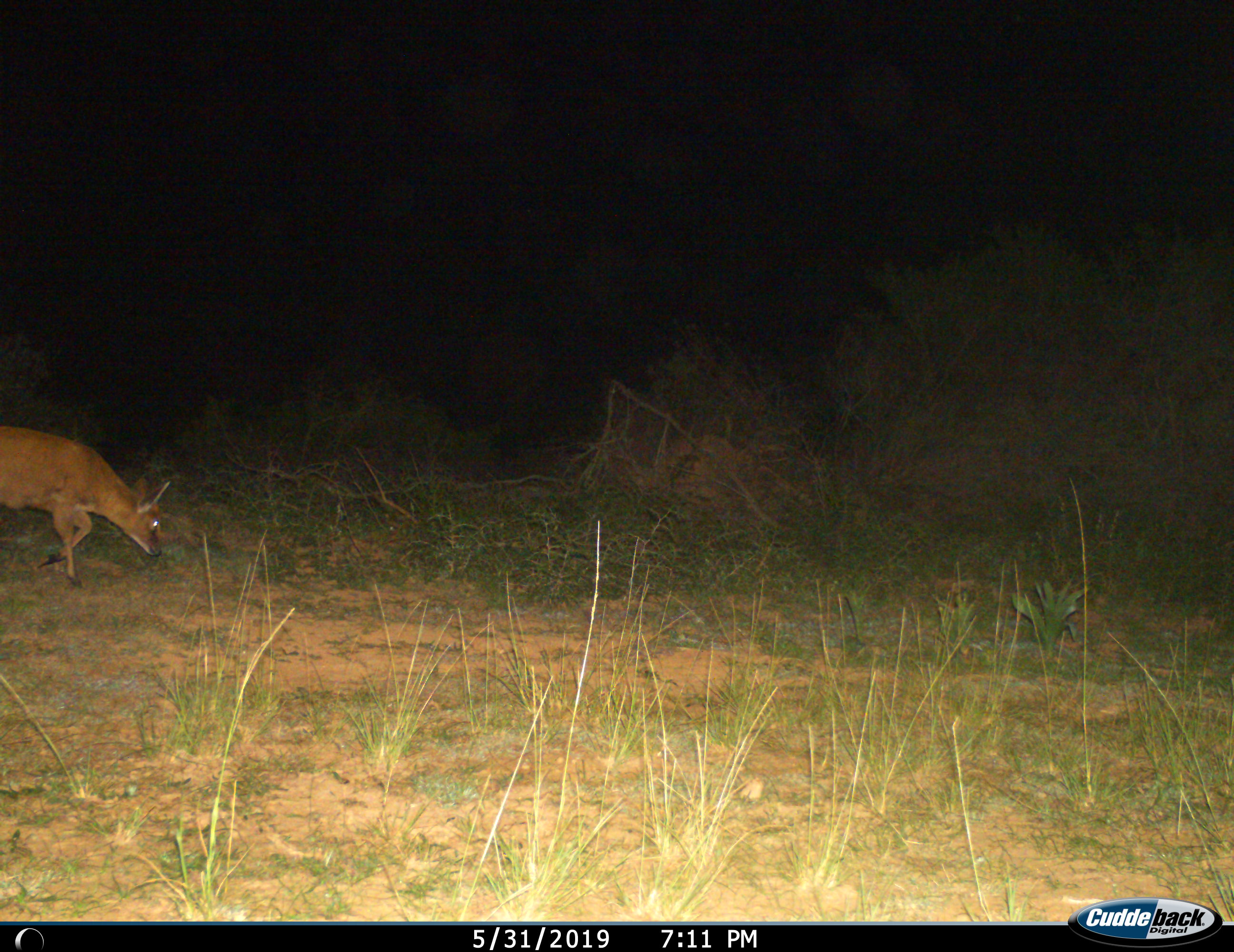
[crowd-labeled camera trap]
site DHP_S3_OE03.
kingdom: Animalia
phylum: Chordata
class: Mammalia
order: Artiodactyla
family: Bovidae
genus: Sylvicapra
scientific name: Sylvicapra grimmia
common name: common duiker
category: duikercommongrey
Duikercommongrey (common duiker) (Sylvicapra grimmia), count 1. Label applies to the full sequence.